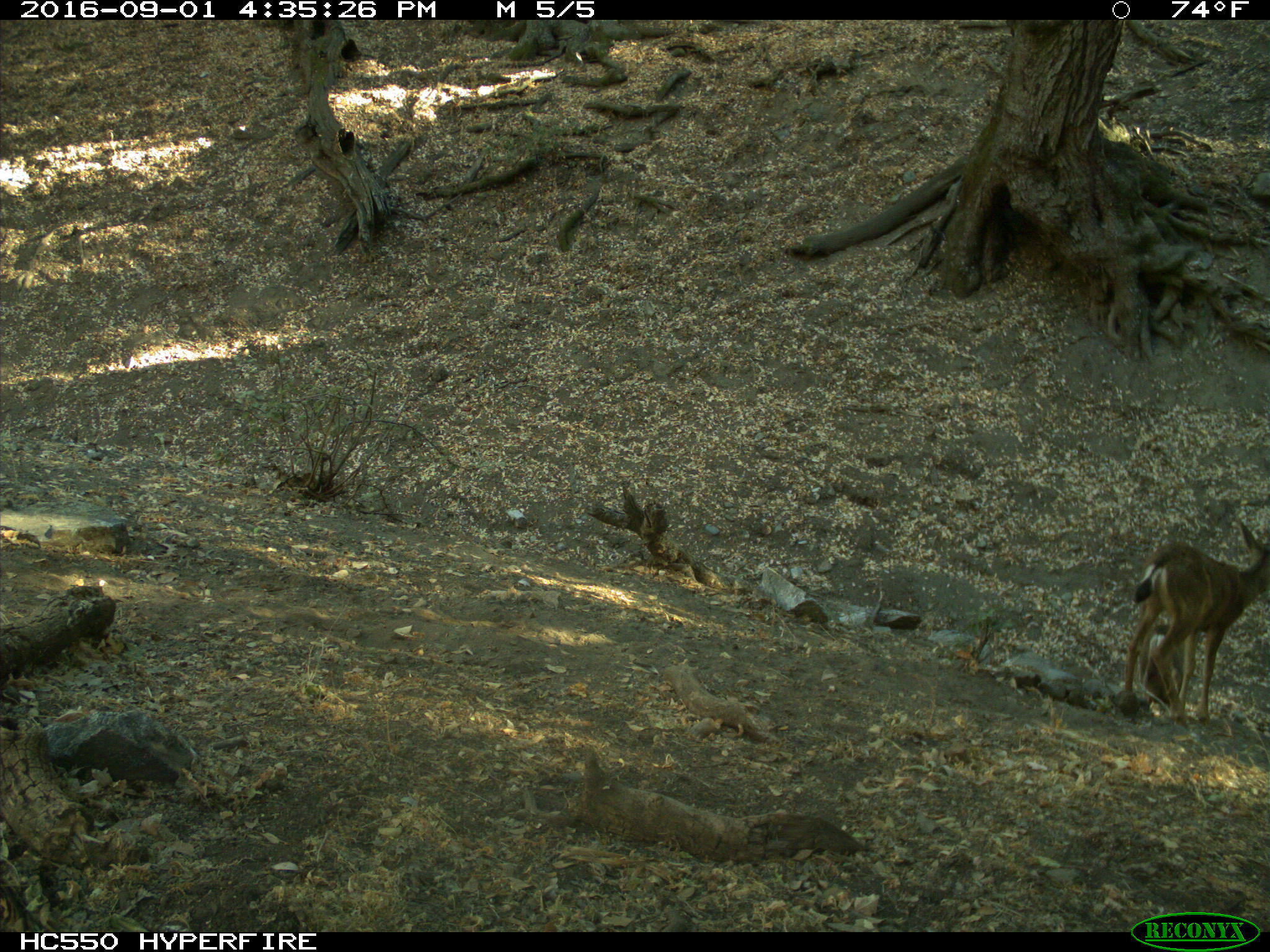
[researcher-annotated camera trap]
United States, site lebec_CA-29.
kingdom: Animalia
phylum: Chordata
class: Mammalia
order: Artiodactyla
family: Cervidae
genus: Odocoileus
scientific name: Odocoileus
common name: deer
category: unidentified deer